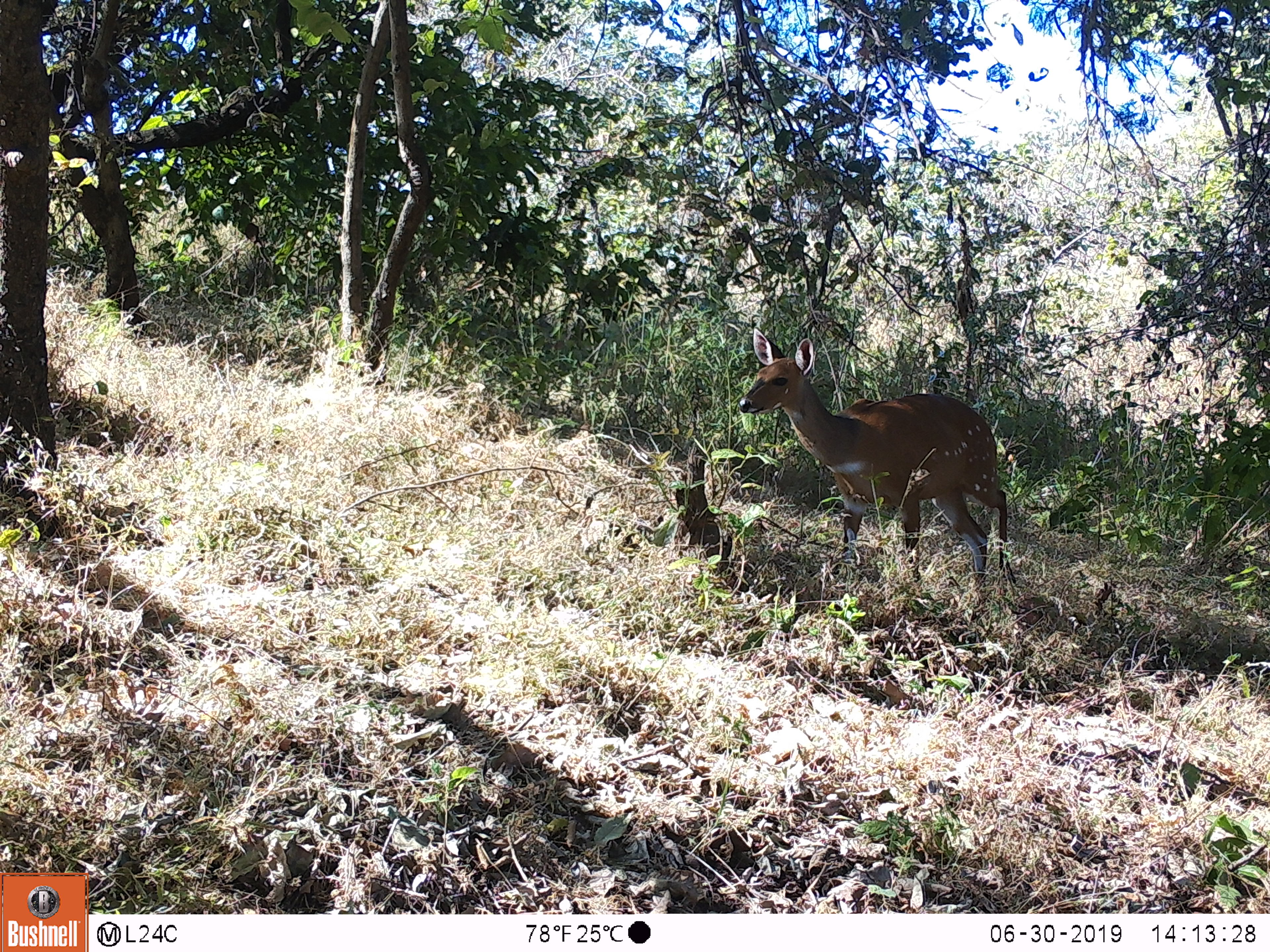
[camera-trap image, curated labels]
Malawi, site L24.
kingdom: Animalia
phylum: Chordata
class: Mammalia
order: Artiodactyla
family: Bovidae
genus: Tragelaphus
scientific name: Tragelaphus sylvaticus sylvaticus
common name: cape bushbuck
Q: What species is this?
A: Cape bushbuck (Tragelaphus sylvaticus sylvaticus).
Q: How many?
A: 1.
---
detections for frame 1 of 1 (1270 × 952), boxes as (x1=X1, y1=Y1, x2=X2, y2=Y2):
cape bushbuck: (x1=728, y1=321, x2=1021, y2=600)